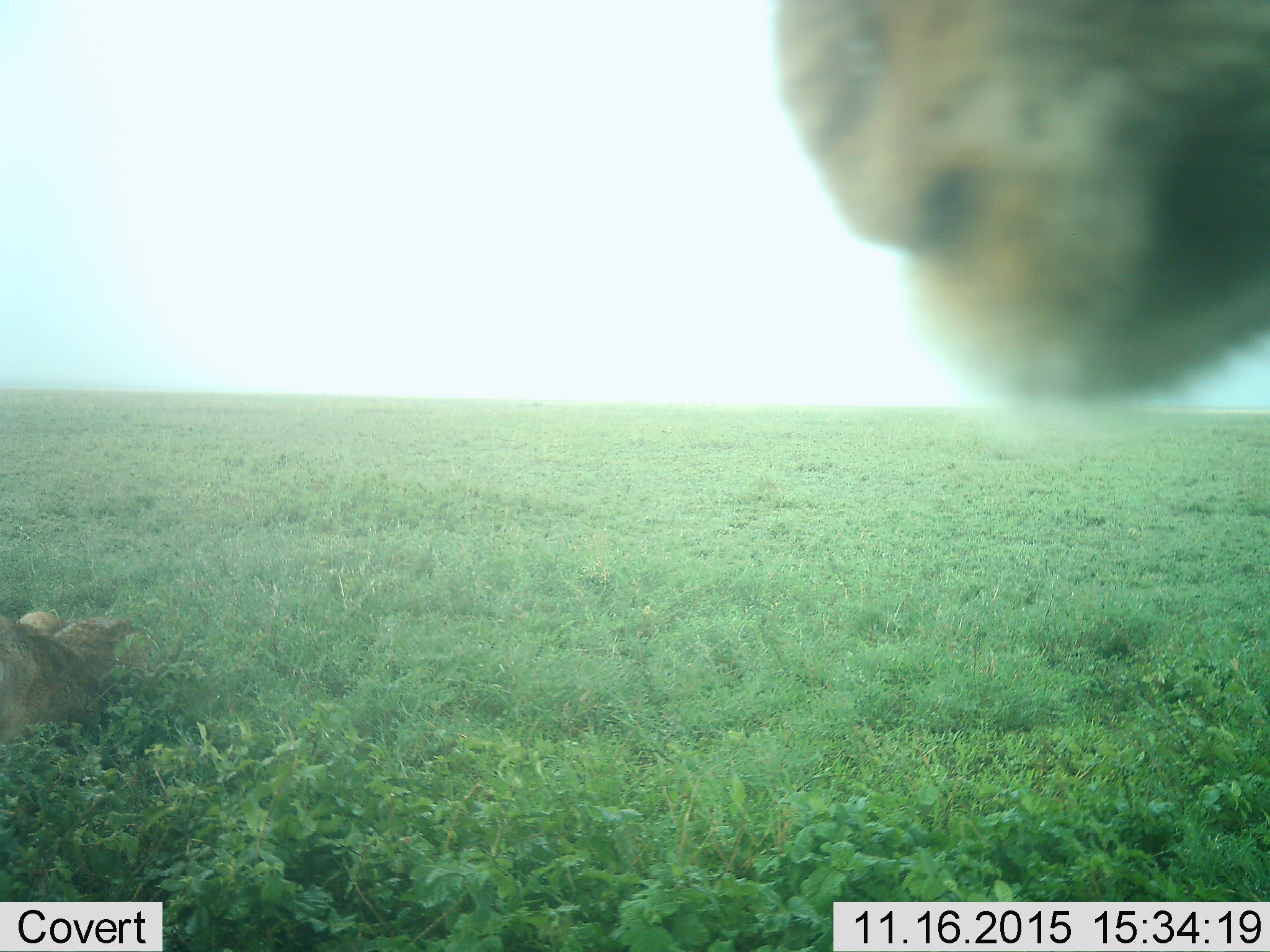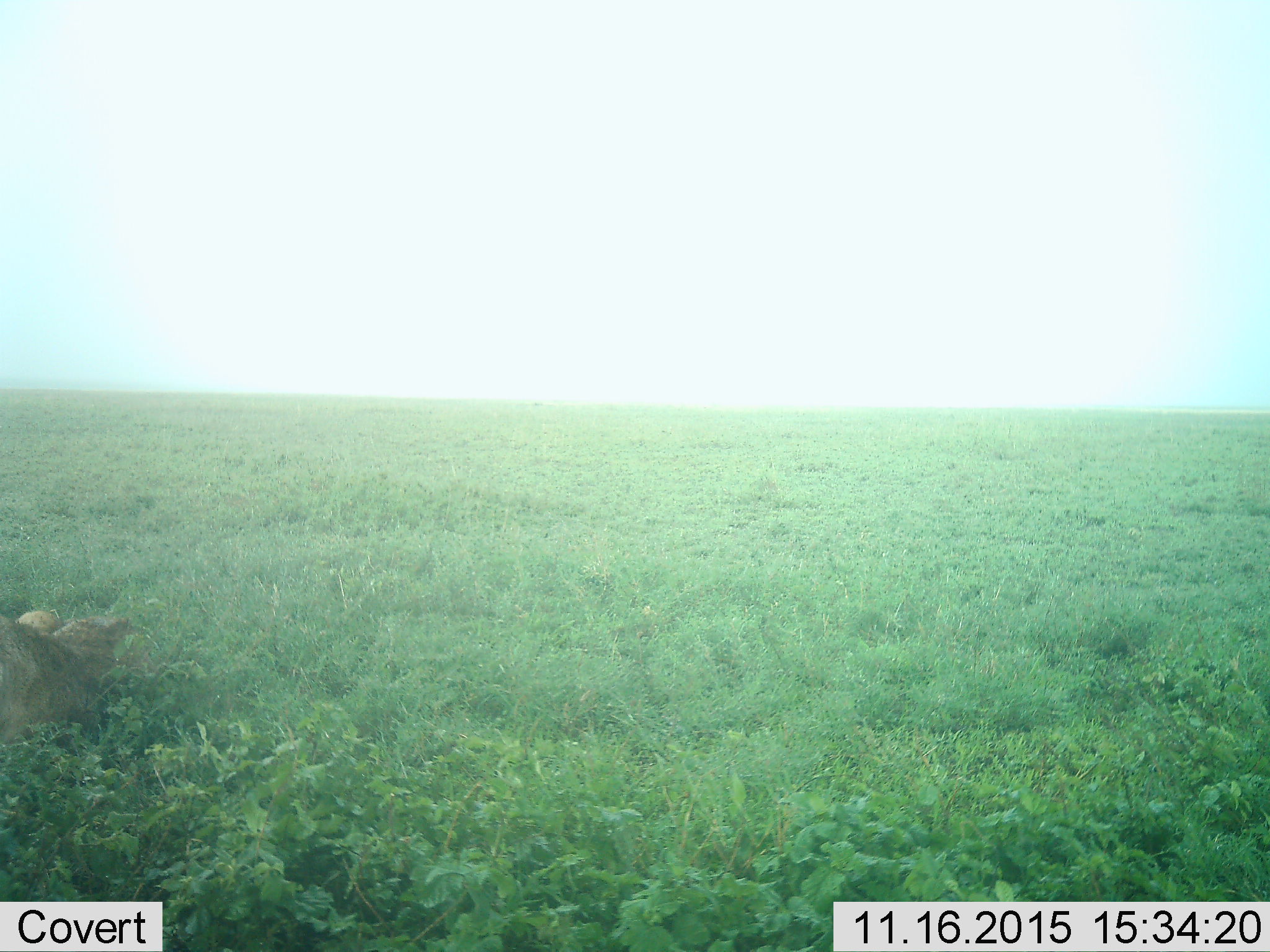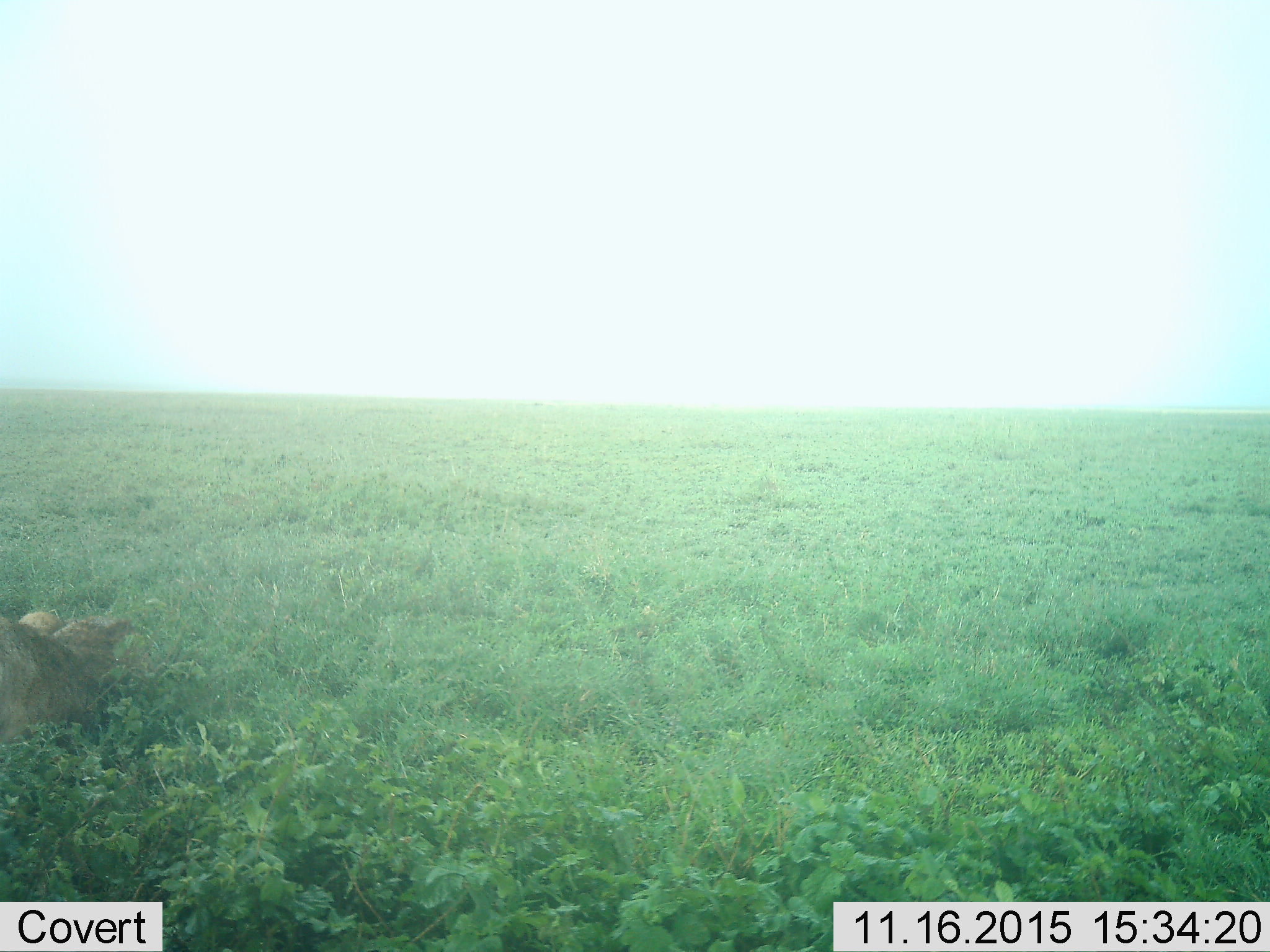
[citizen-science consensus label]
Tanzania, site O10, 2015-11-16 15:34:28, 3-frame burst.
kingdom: Animalia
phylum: Chordata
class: Mammalia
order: Carnivora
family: Felidae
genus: Panthera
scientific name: Panthera leo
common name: lion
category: lionfemale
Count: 2.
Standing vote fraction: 100%.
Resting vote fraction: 50%.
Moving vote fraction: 0%.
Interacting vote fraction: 0%.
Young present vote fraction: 0%.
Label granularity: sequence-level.